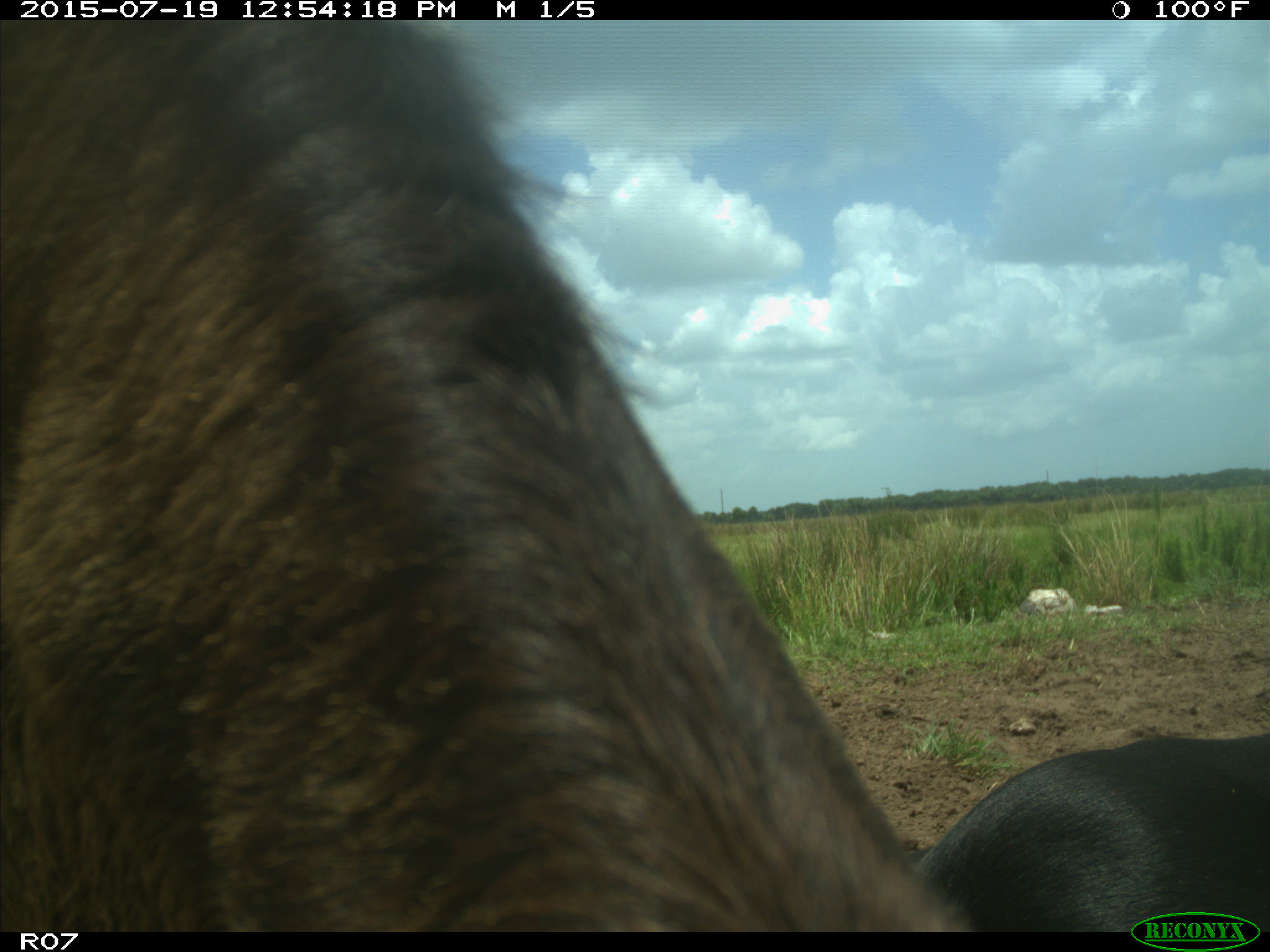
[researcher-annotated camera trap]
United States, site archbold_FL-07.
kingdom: Animalia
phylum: Chordata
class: Mammalia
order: Artiodactyla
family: Bovidae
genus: Bos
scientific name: Bos taurus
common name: domestic cow